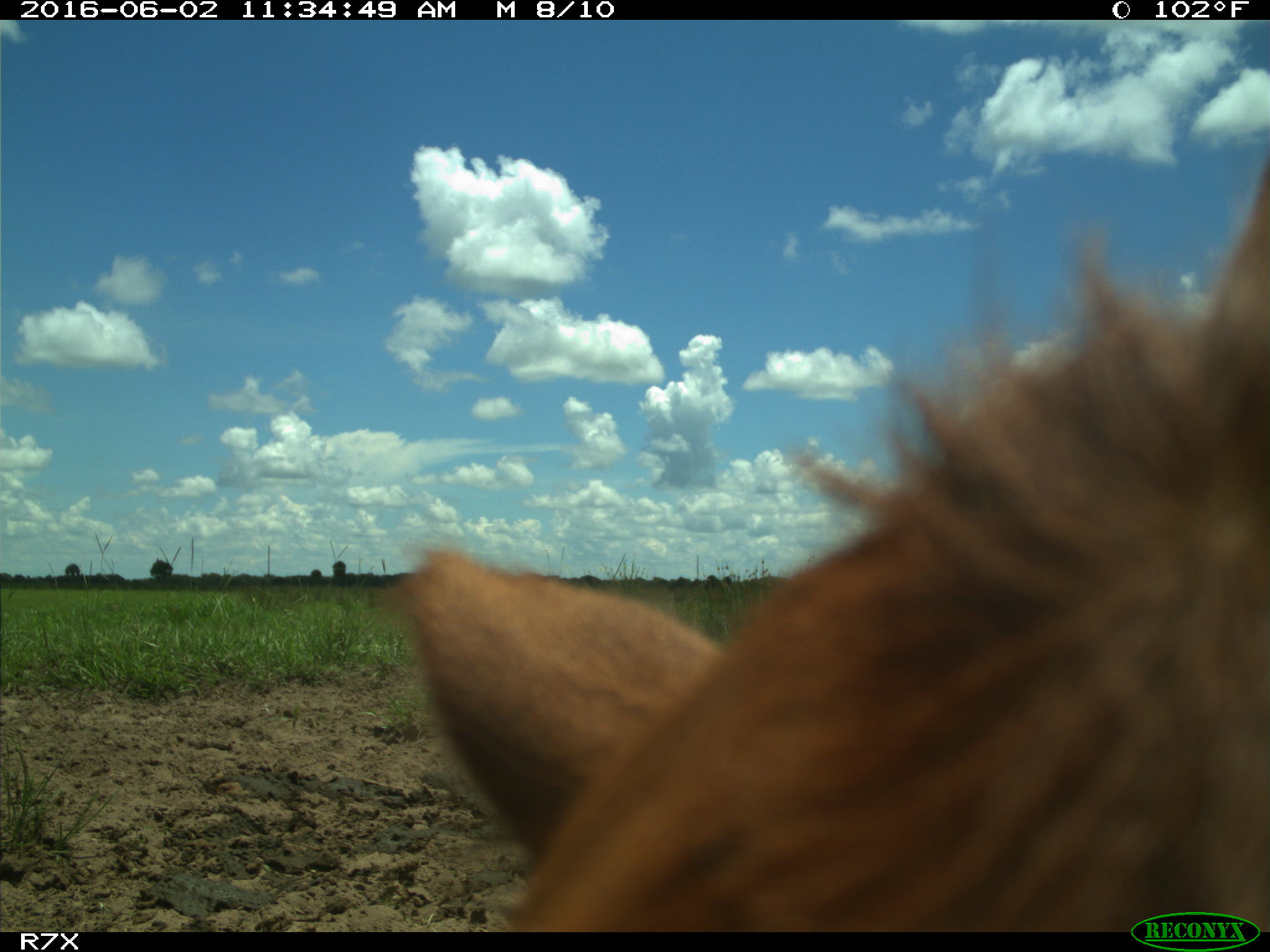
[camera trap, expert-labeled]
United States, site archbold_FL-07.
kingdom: Animalia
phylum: Chordata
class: Mammalia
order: Artiodactyla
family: Bovidae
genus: Bos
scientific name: Bos taurus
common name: domestic cow